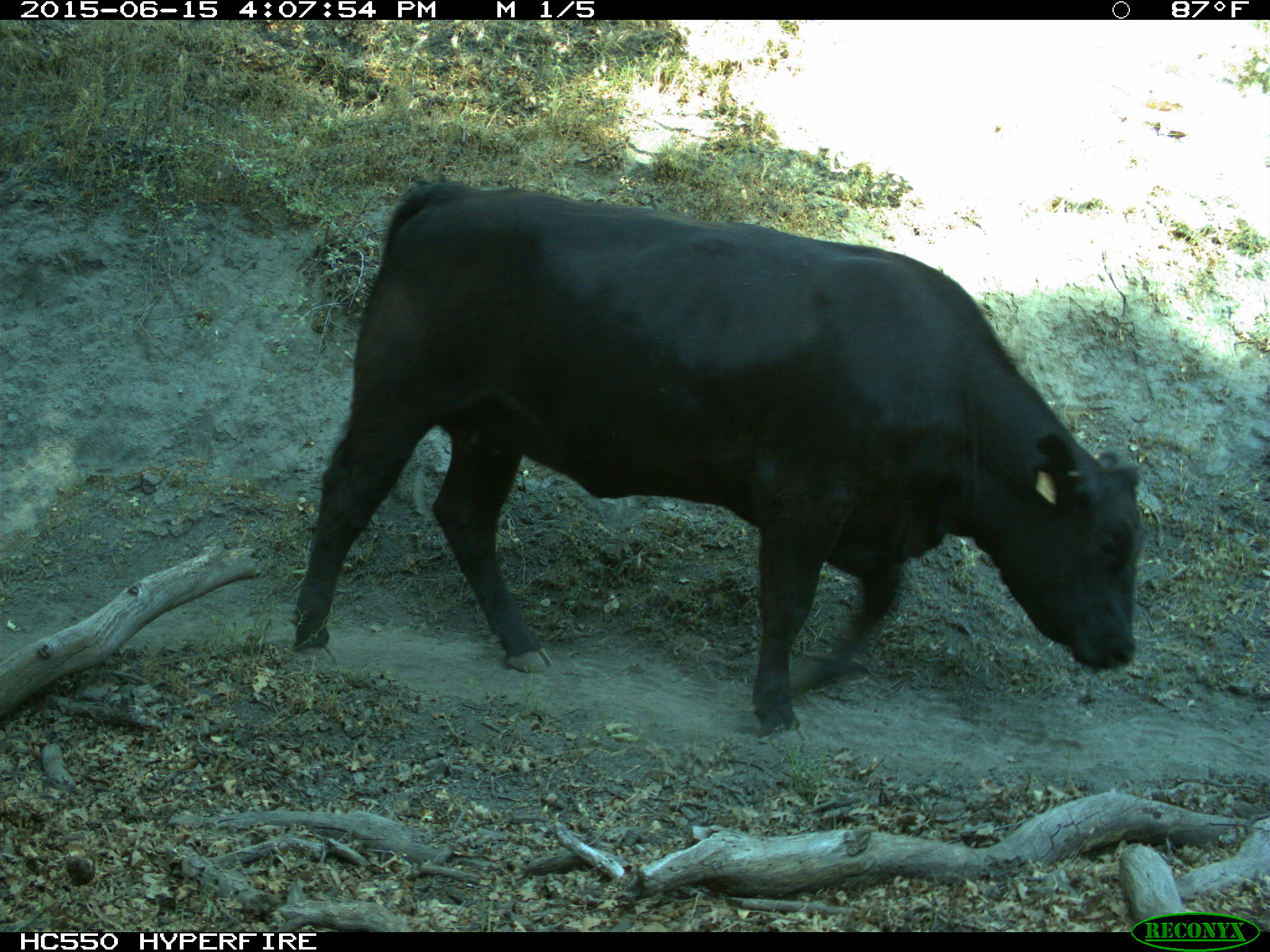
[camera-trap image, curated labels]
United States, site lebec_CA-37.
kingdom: Animalia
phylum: Chordata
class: Mammalia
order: Artiodactyla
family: Bovidae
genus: Bos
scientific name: Bos taurus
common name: domestic cow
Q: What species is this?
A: Bos taurus (domestic cow).